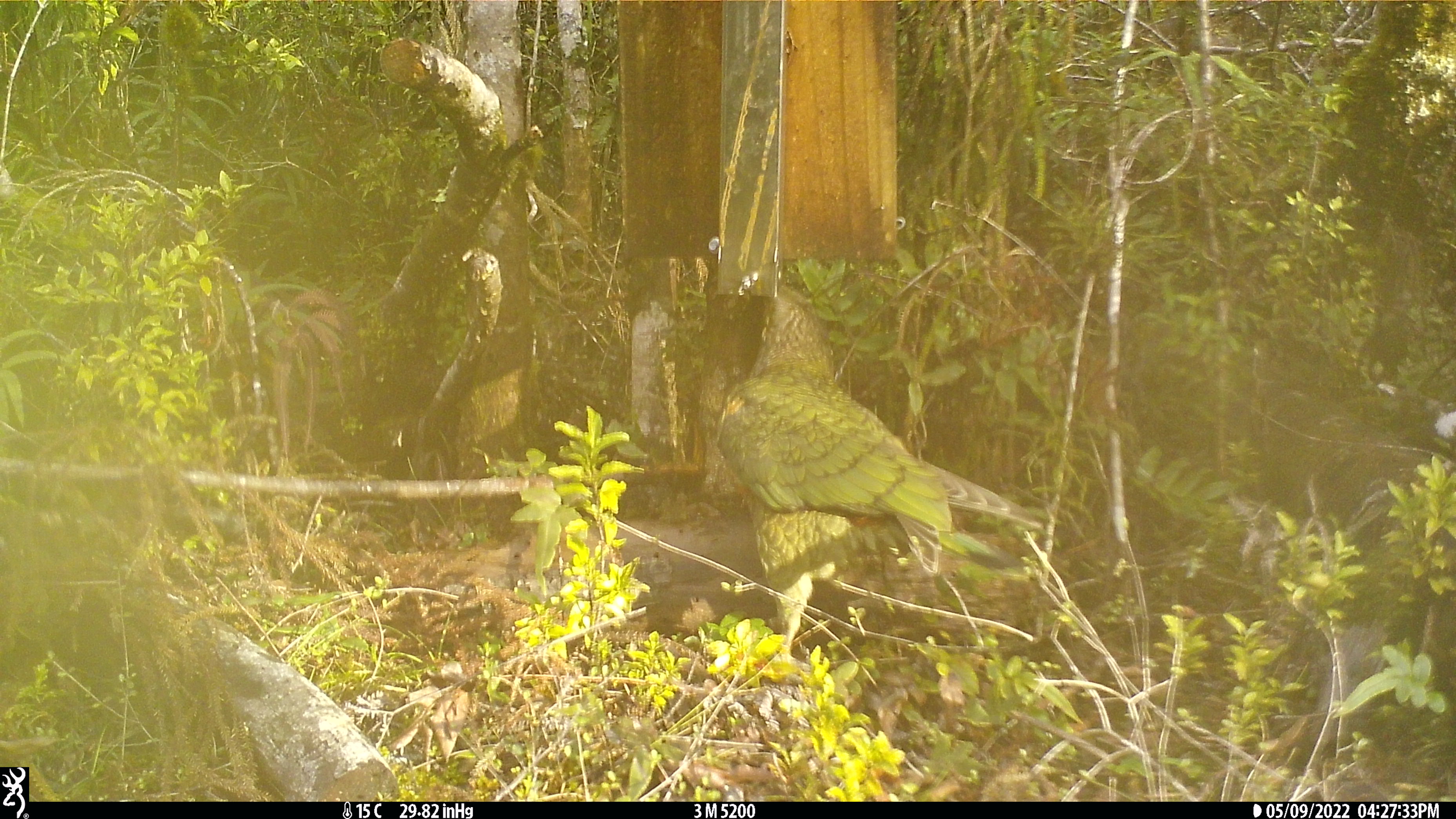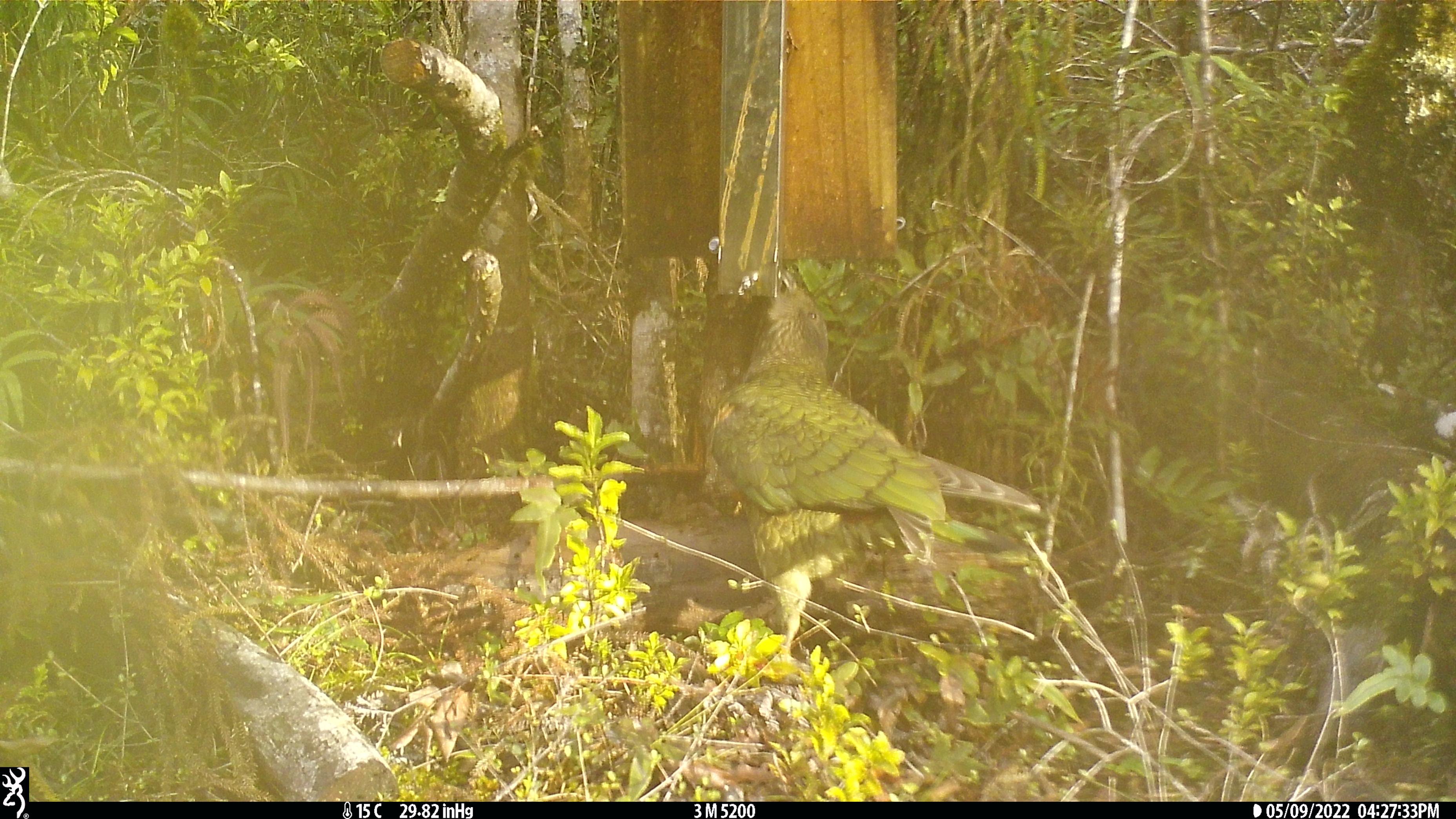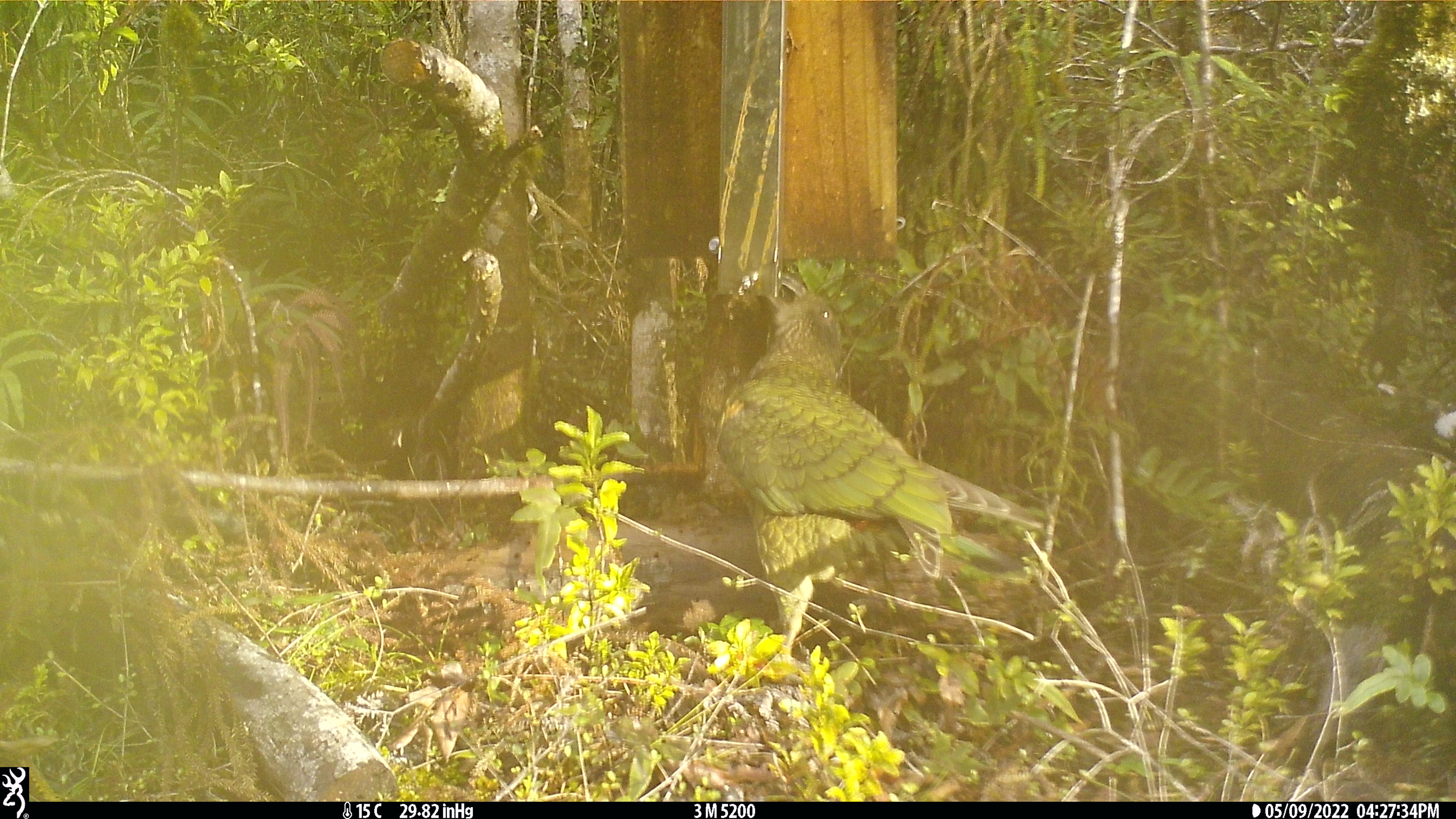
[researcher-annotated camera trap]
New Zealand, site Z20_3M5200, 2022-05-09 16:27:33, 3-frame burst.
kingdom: Animalia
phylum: Chordata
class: Aves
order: Psittaciformes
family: Strigopidae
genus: Nestor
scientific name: Nestor notabilis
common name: kea